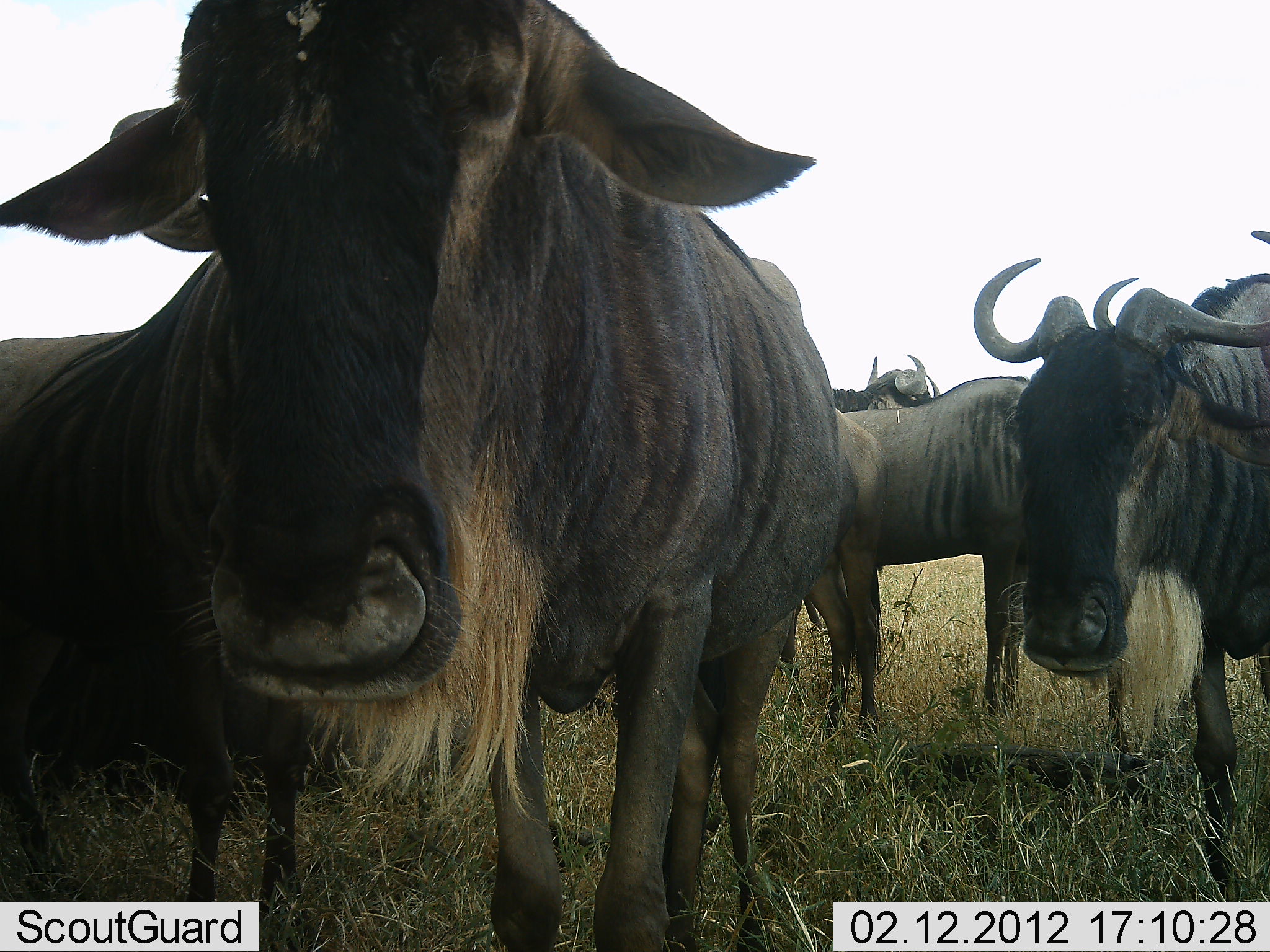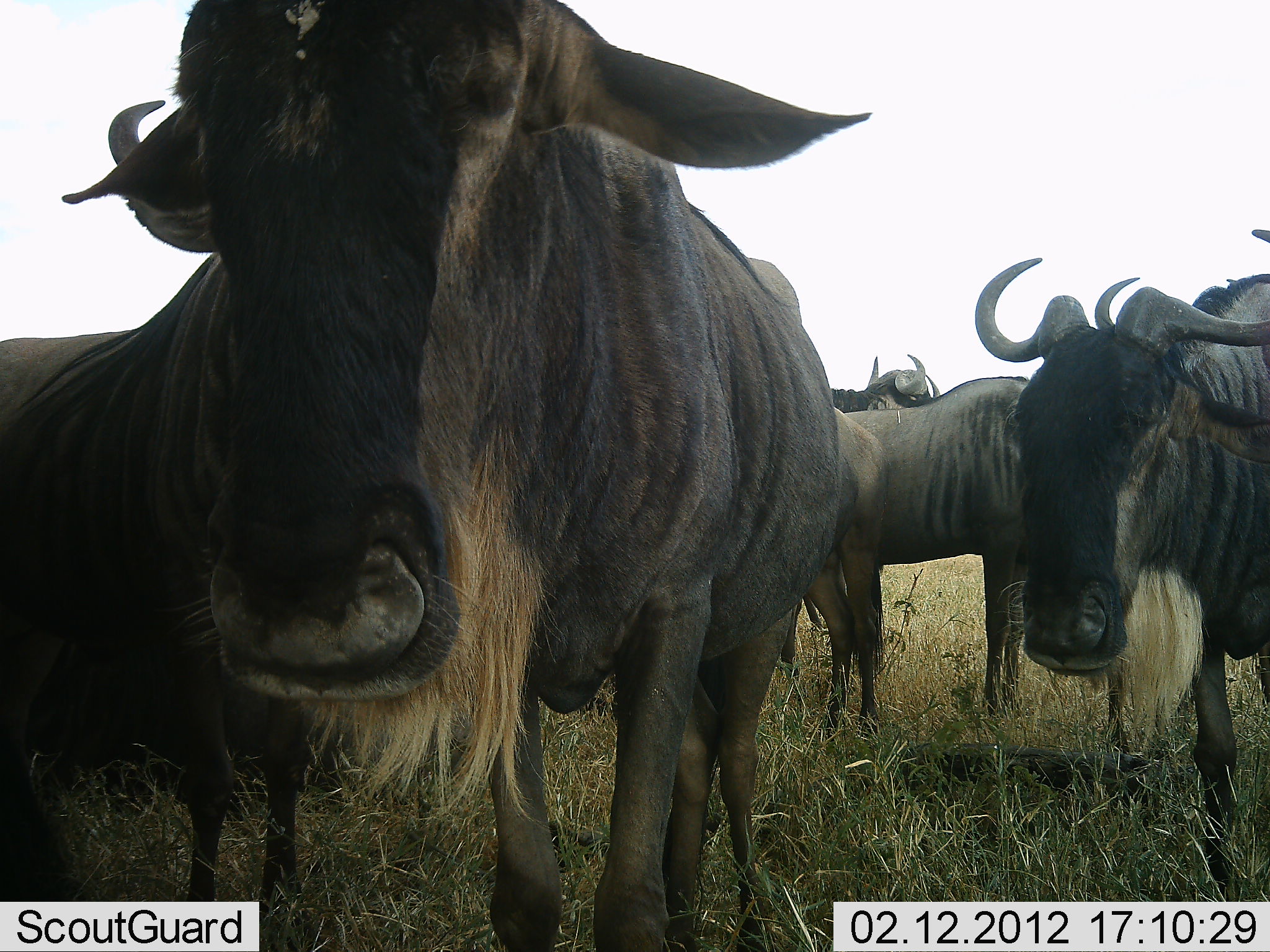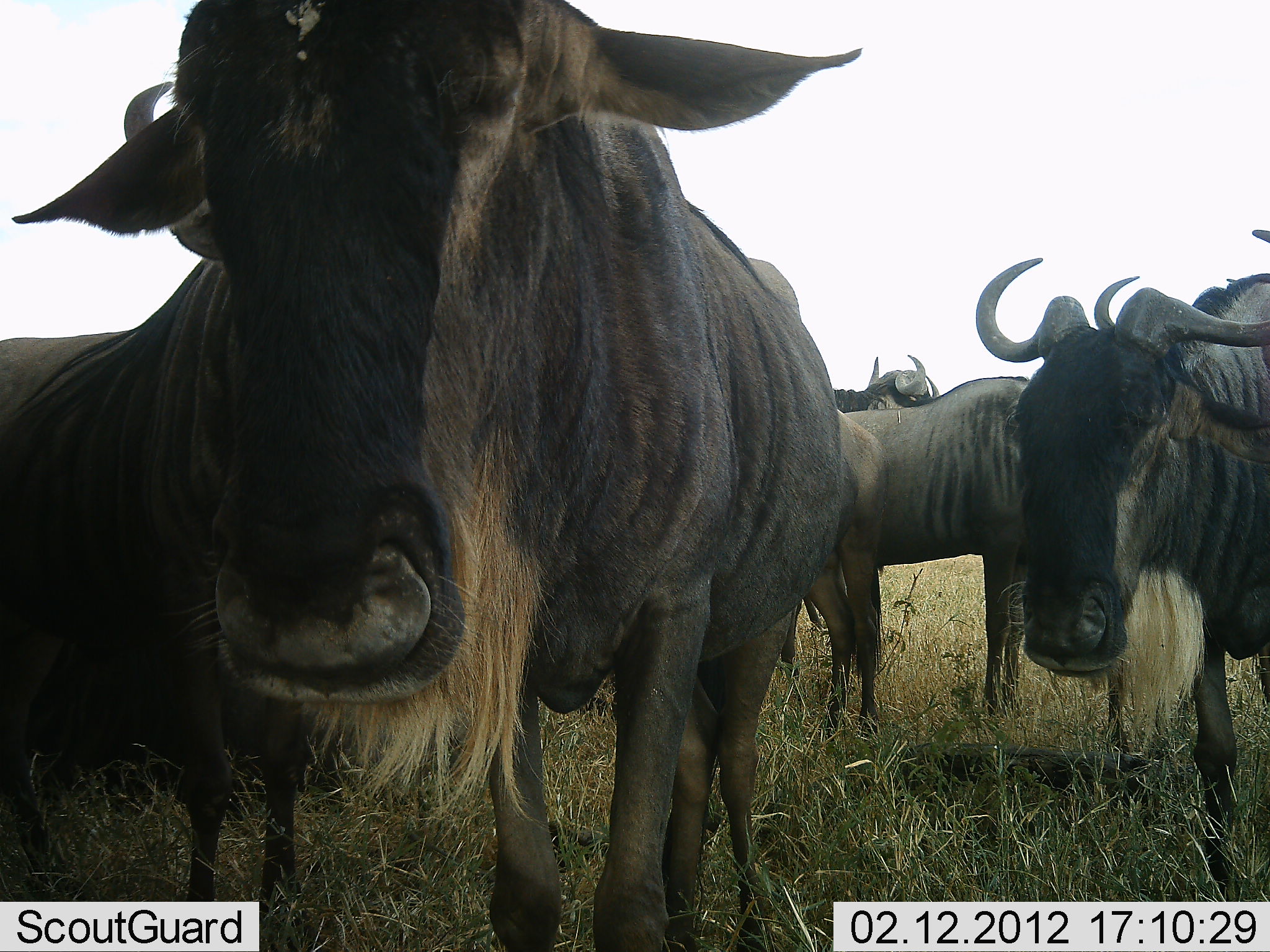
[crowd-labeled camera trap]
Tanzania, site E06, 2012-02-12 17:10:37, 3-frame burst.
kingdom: Animalia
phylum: Chordata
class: Mammalia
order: Artiodactyla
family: Bovidae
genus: Connochaetes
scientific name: Connochaetes taurinus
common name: blue wildebeest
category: wildebeest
Wildebeest (blue wildebeest) (Connochaetes taurinus), count 6. Behavior (volunteer vote fractions): standing 85%, resting 15%, moving 0%, interacting 0%. Young present (vote fraction): 0%. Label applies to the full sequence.